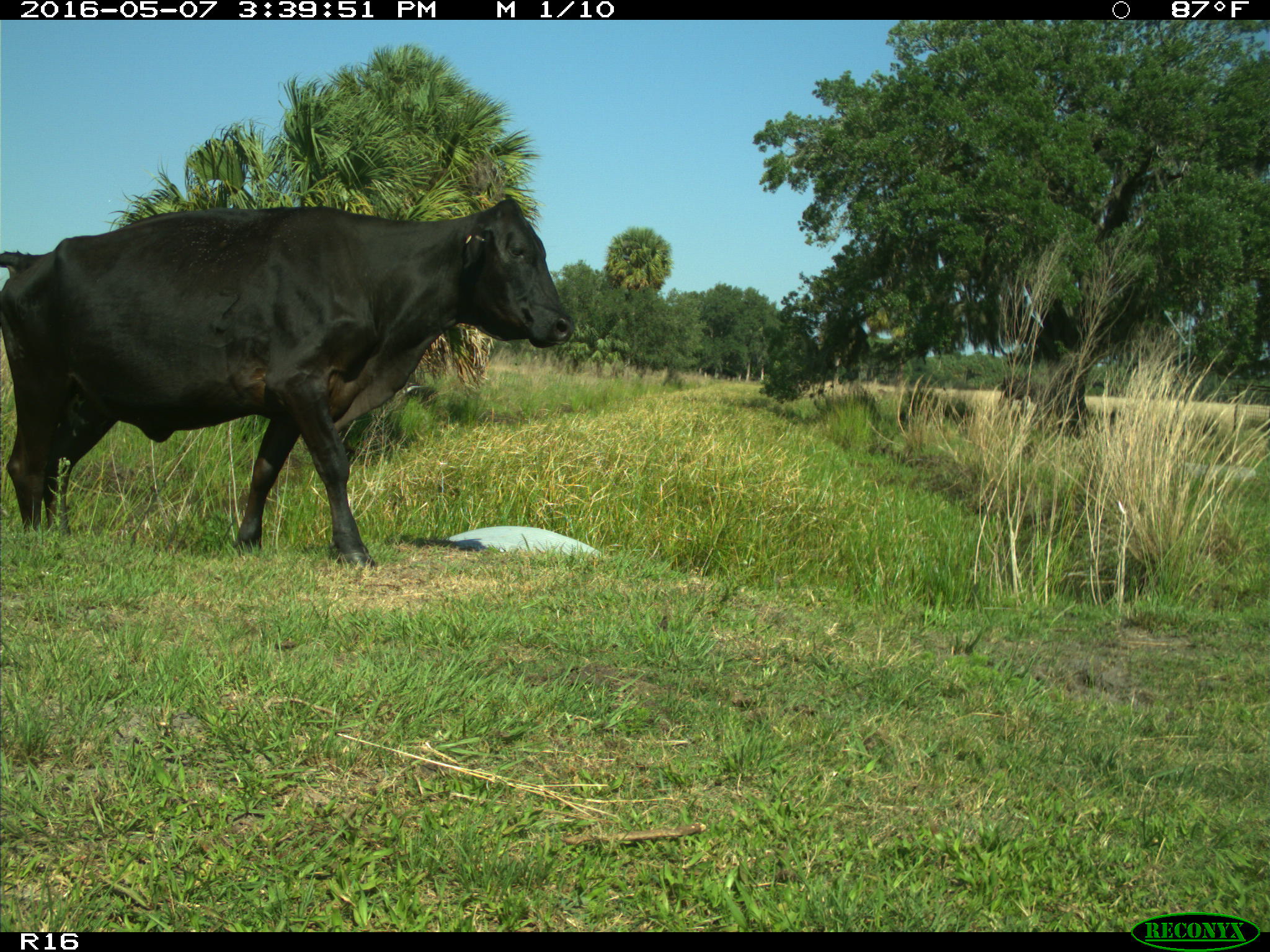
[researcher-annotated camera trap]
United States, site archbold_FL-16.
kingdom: Animalia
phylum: Chordata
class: Mammalia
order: Artiodactyla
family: Bovidae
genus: Bos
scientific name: Bos taurus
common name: domestic cow